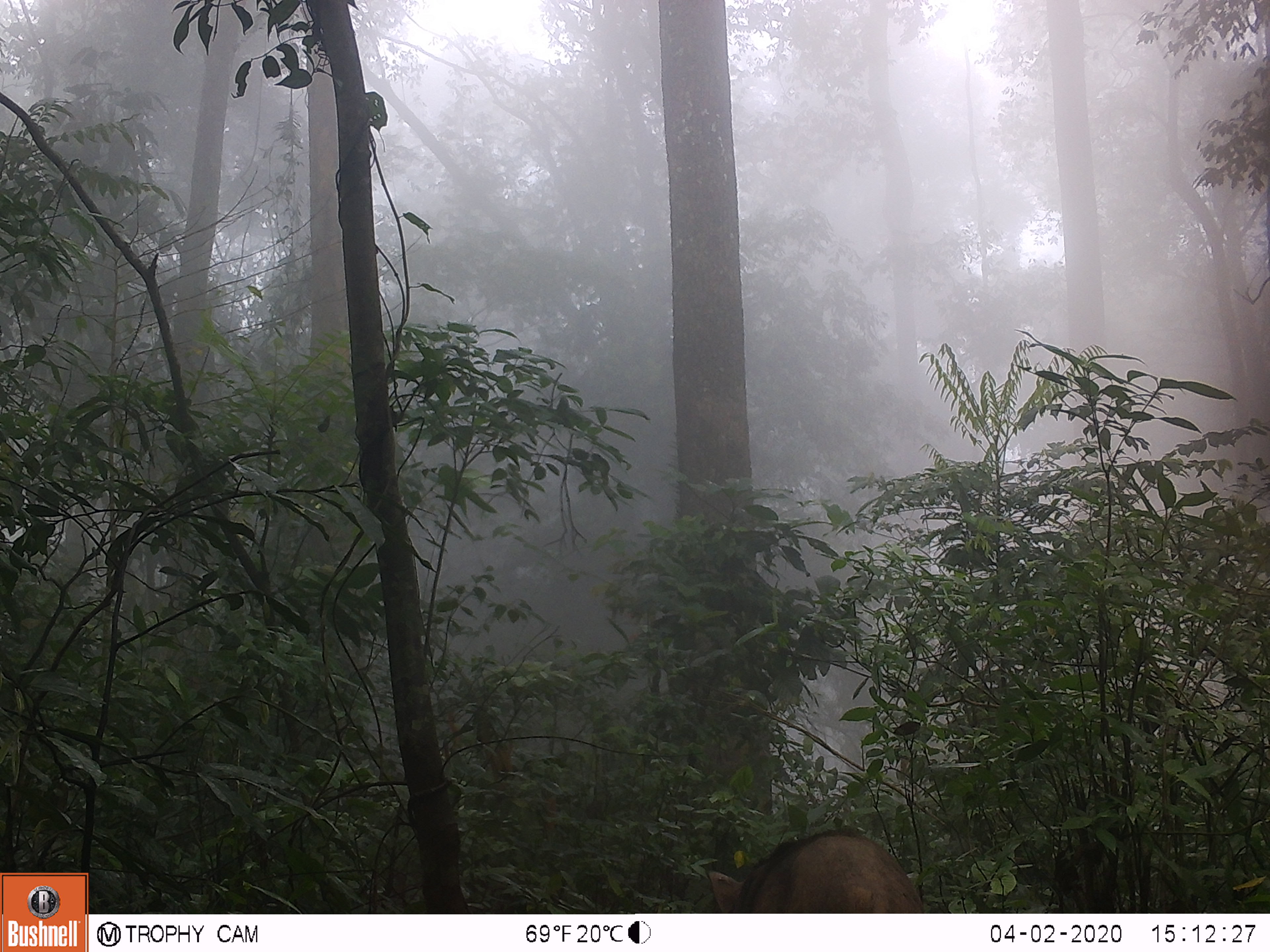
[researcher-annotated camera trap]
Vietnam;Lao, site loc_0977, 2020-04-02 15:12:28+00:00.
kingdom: Animalia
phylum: Chordata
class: Mammalia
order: Artiodactyla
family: Suidae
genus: Sus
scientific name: Sus scrofa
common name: eurasian wild pig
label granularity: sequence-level